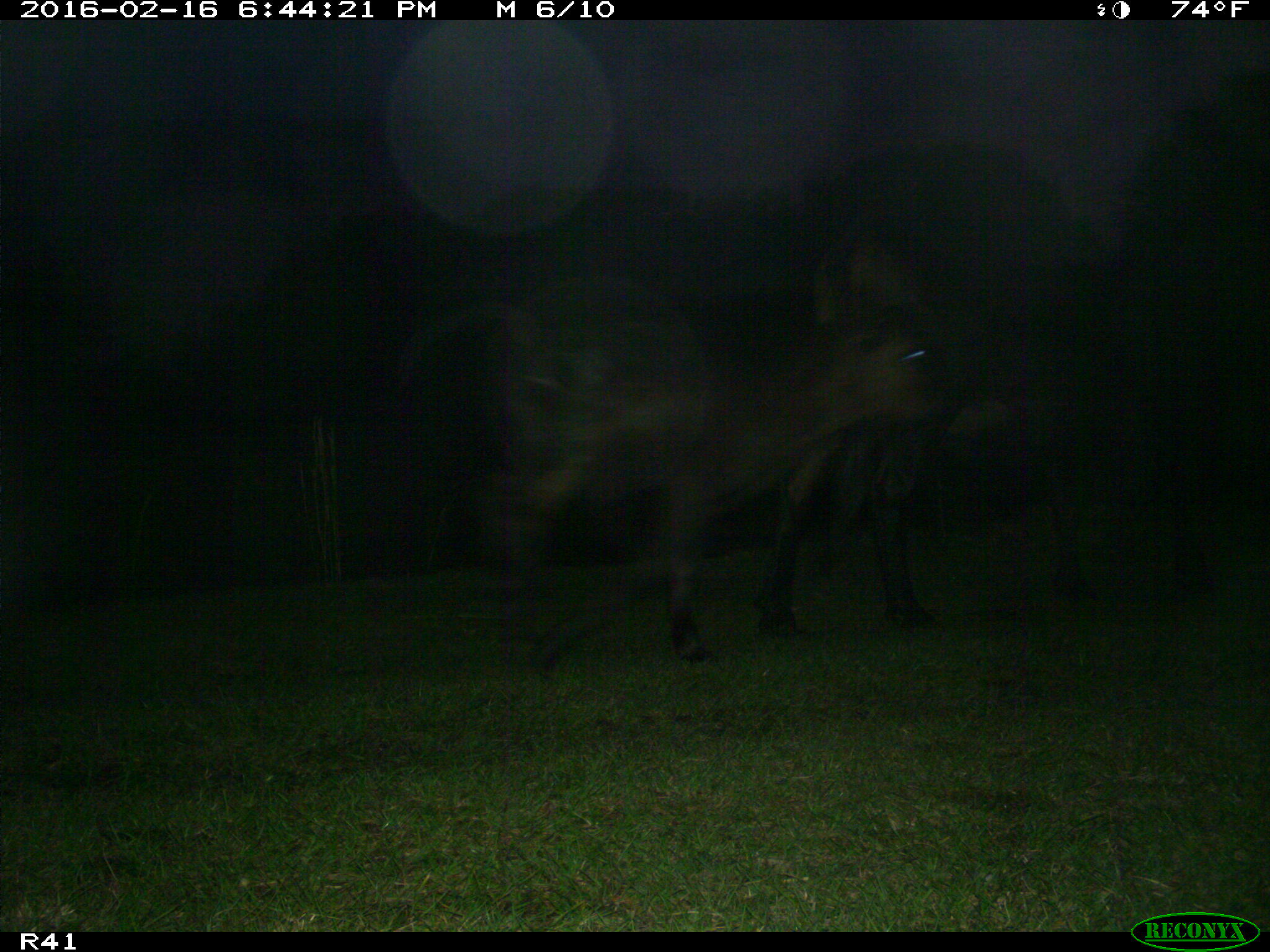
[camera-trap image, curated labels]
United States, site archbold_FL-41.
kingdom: Animalia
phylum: Chordata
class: Mammalia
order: Artiodactyla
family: Bovidae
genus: Bos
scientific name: Bos taurus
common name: domestic cow